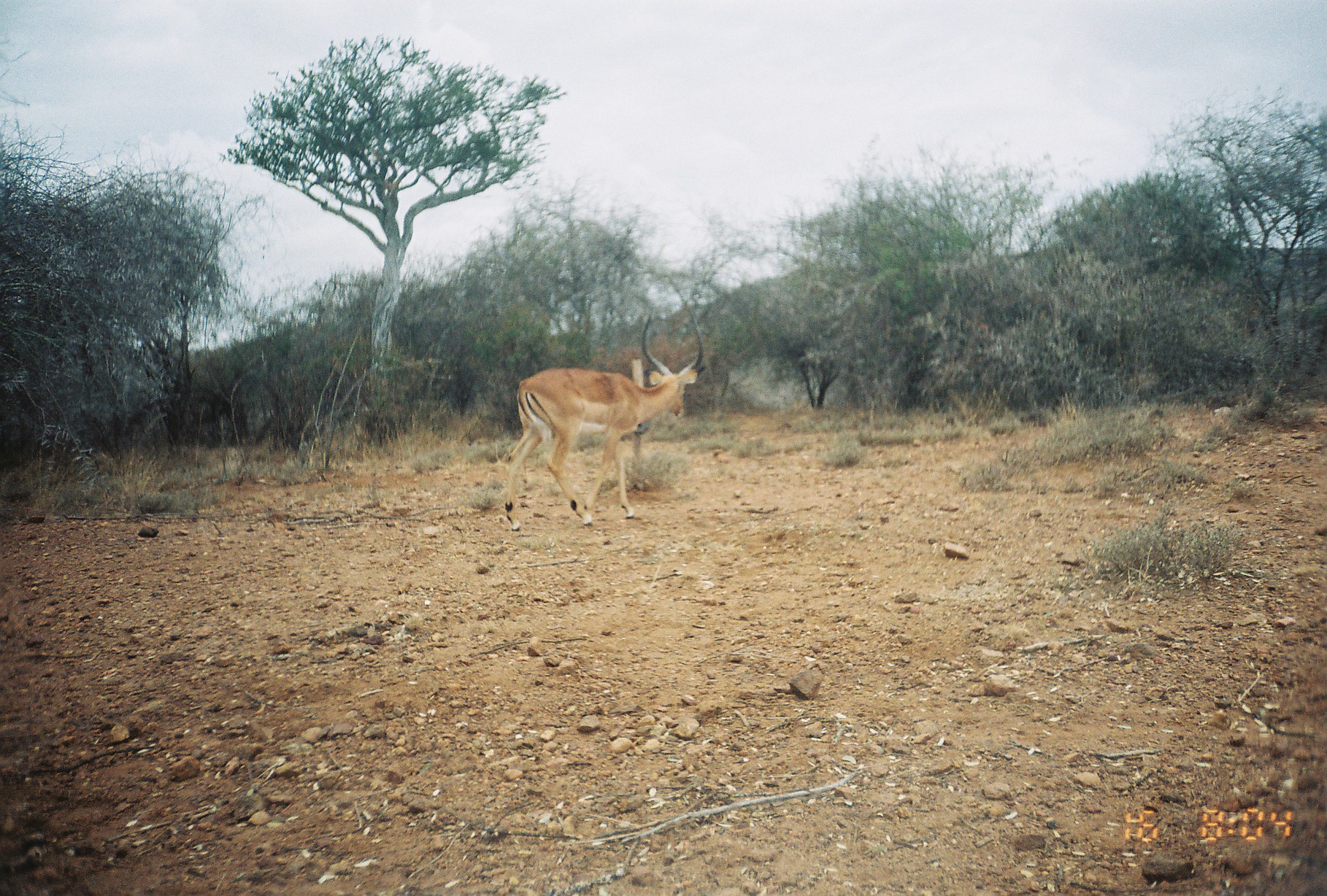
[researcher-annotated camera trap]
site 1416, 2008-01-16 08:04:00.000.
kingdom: Animalia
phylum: Chordata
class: Mammalia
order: Artiodactyla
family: Bovidae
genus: Aepyceros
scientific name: Aepyceros melampus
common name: impala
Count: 1.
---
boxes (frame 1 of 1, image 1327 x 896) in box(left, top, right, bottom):
aepyceros melampus: box(503, 309, 705, 532)